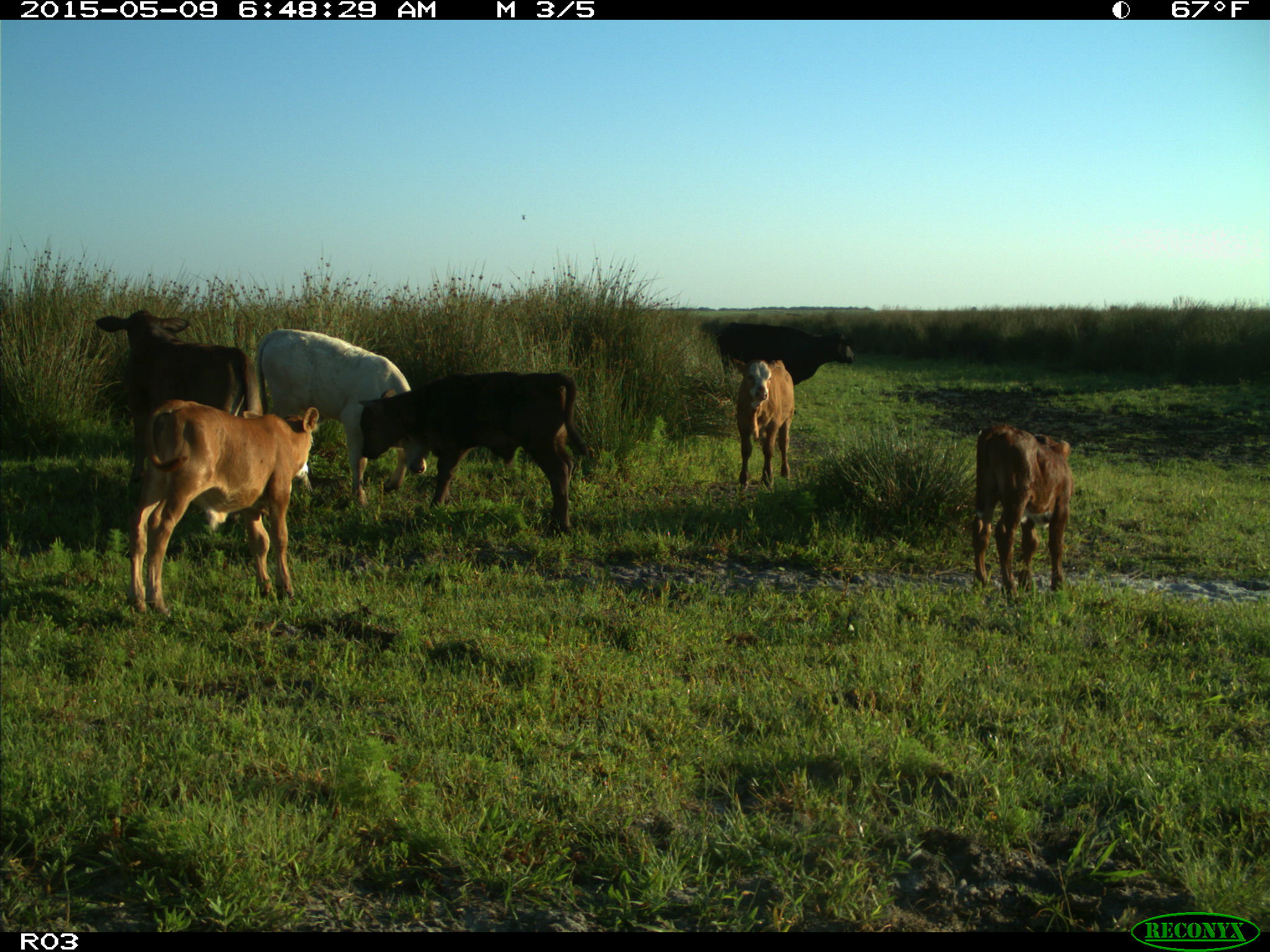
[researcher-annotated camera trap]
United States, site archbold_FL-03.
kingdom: Animalia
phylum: Chordata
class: Mammalia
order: Artiodactyla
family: Bovidae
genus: Bos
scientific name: Bos taurus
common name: domestic cow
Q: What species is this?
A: Bos taurus (domestic cow).